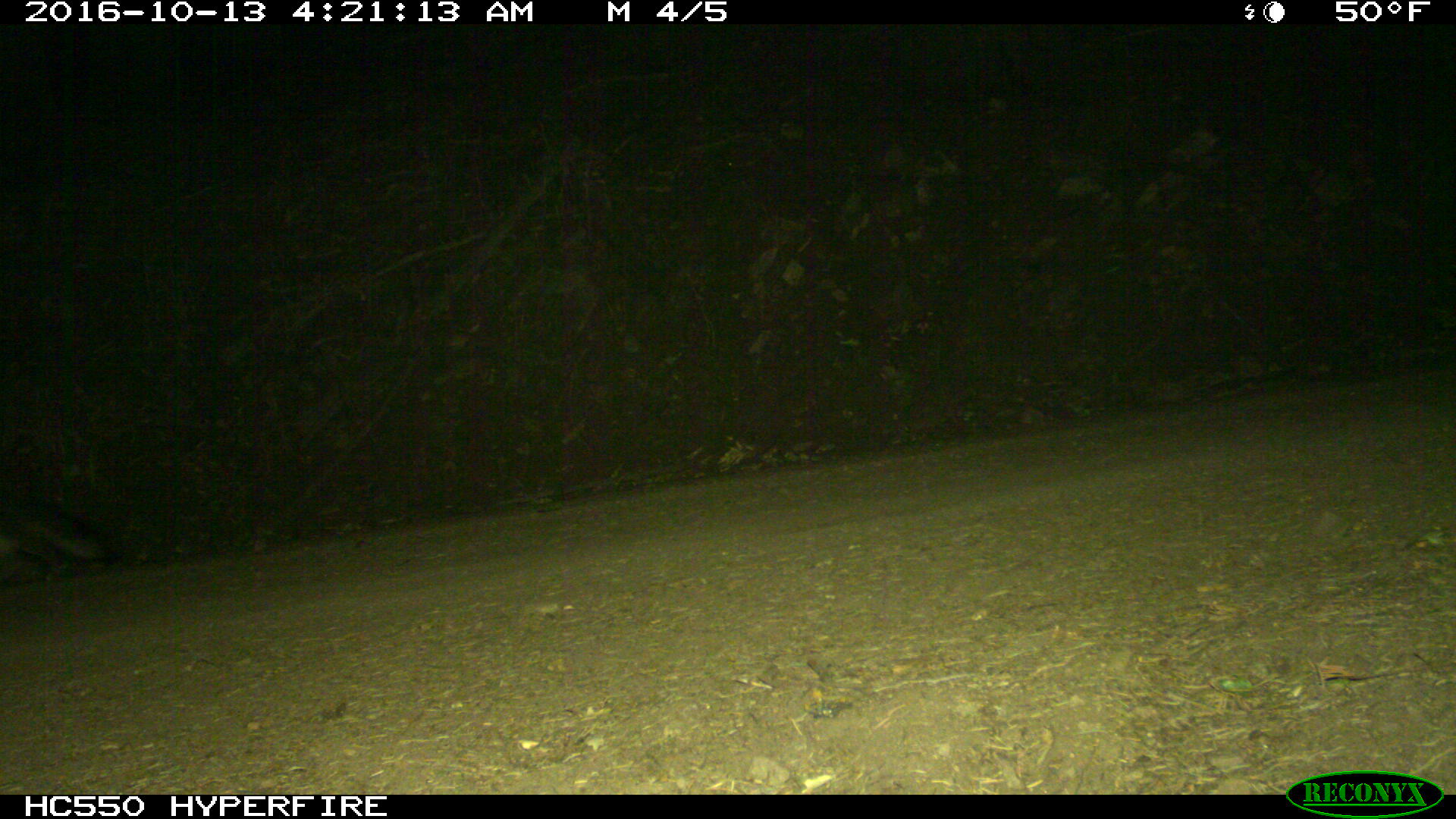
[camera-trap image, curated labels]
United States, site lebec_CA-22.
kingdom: Animalia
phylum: Chordata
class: Mammalia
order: Carnivora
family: Canidae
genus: Urocyon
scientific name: Urocyon cinereoargenteus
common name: gray fox